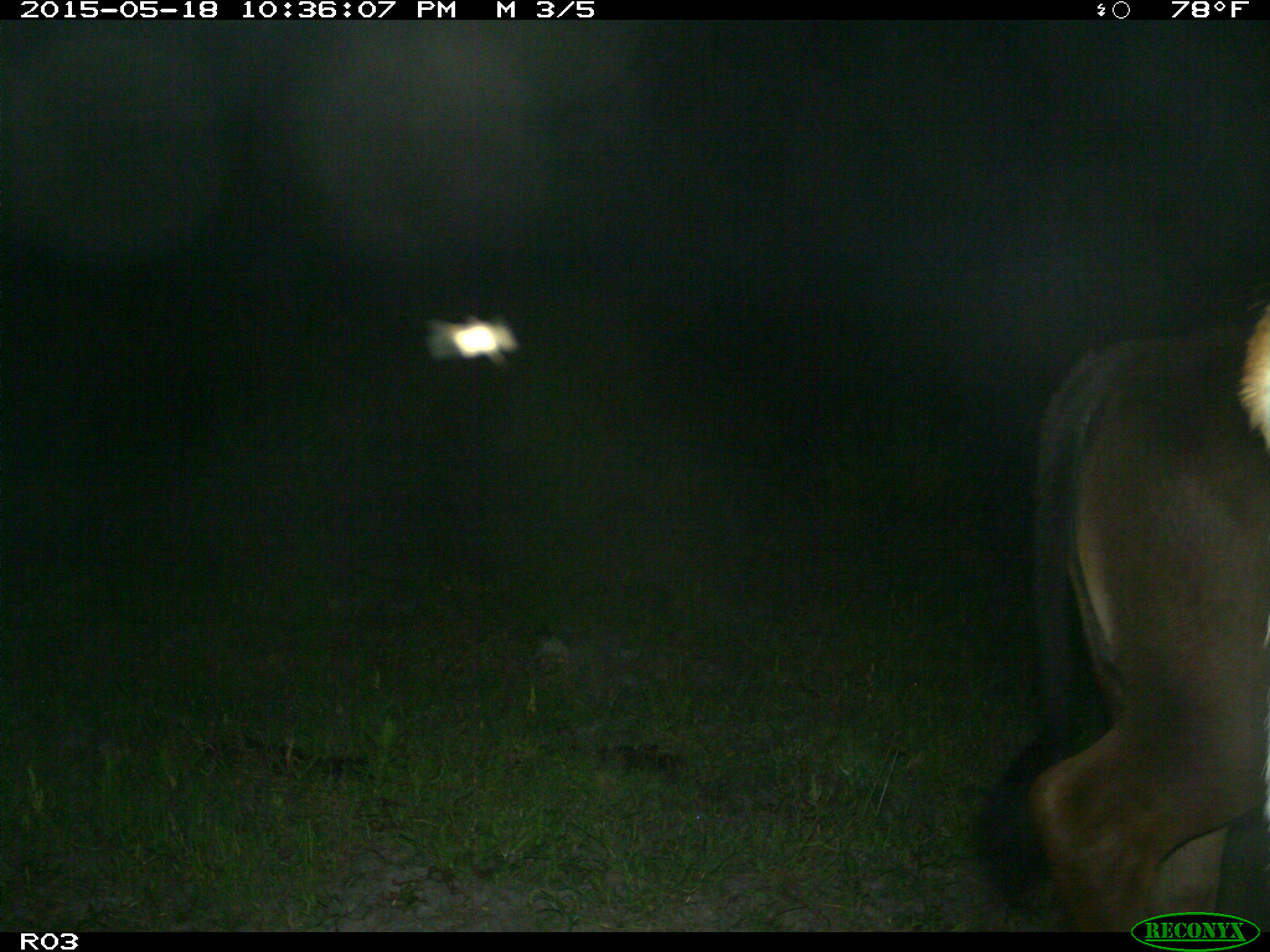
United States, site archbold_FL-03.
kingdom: Animalia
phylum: Chordata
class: Mammalia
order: Artiodactyla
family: Bovidae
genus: Bos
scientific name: Bos taurus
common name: domestic cow